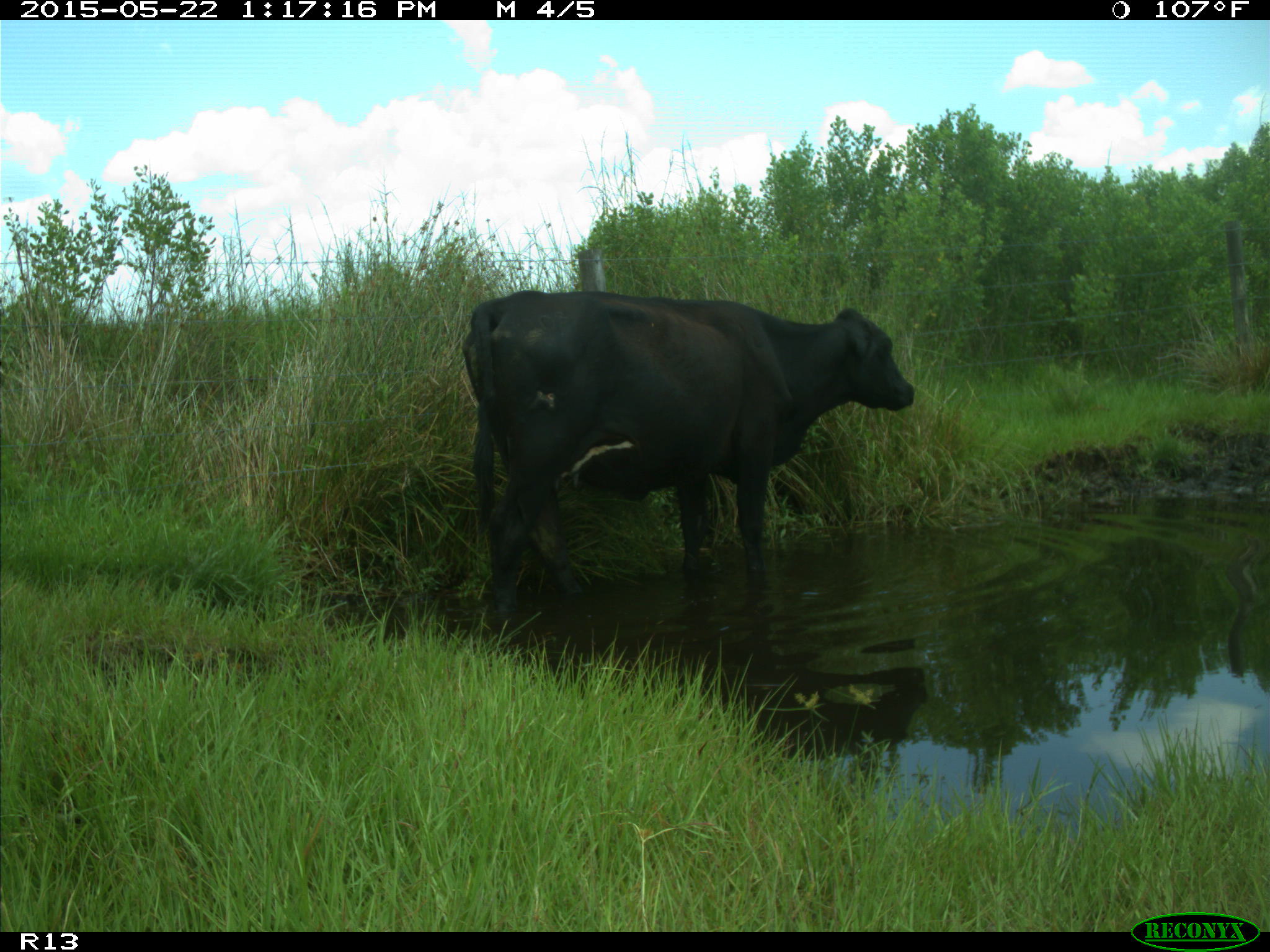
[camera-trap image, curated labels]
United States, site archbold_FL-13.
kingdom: Animalia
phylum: Chordata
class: Mammalia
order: Artiodactyla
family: Bovidae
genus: Bos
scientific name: Bos taurus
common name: domestic cow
Bos taurus (domestic cow).